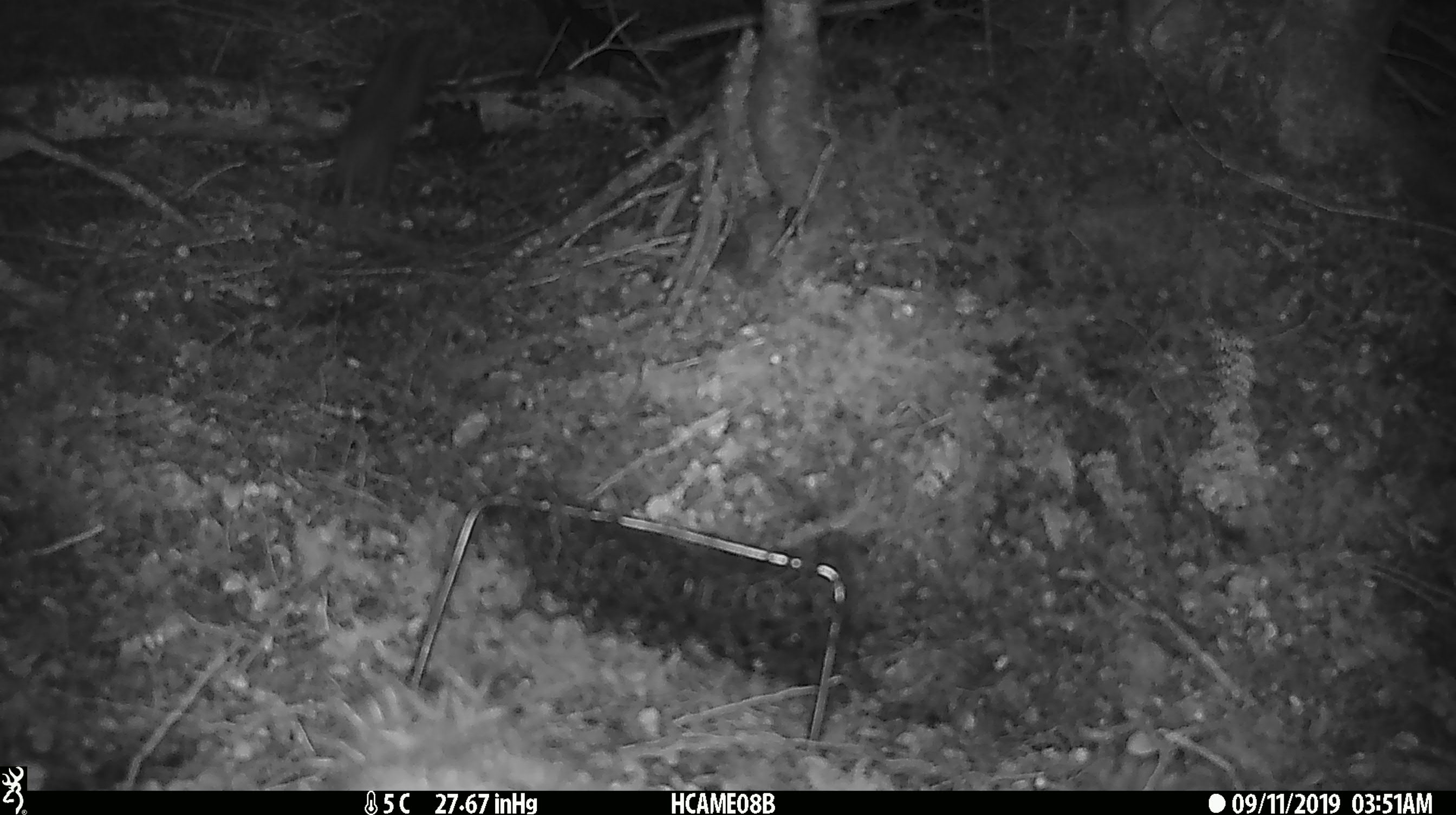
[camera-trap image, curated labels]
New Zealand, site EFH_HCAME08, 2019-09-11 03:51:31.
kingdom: Animalia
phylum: Chordata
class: Mammalia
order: Rodentia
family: Muridae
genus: Rattus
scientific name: Rattus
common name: rat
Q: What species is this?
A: Rat (Rattus).